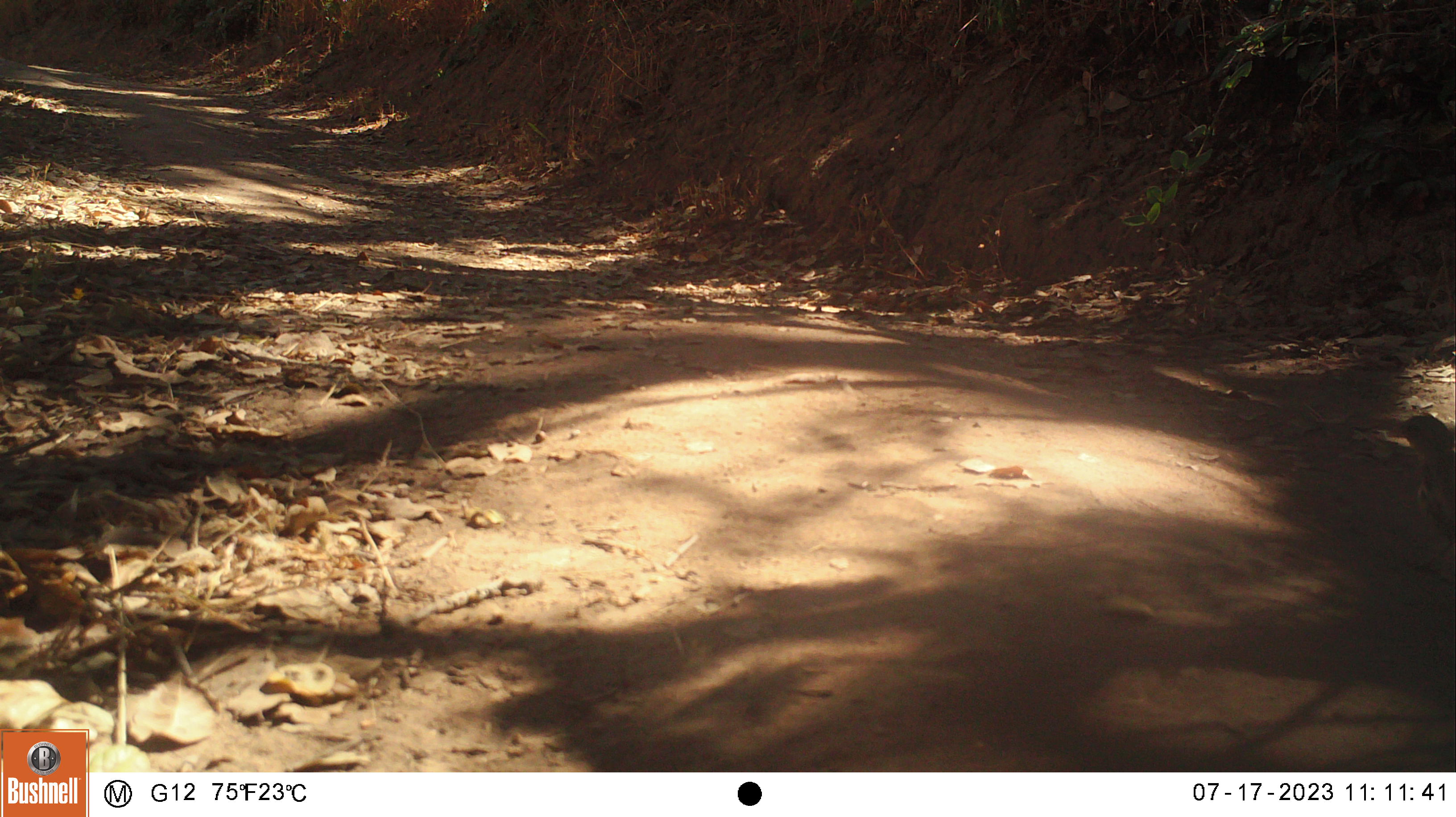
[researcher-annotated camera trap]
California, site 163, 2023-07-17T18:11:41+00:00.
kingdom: Animalia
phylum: Chordata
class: Aves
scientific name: Aves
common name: bird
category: unknown bird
Unknown bird (bird) (Aves).